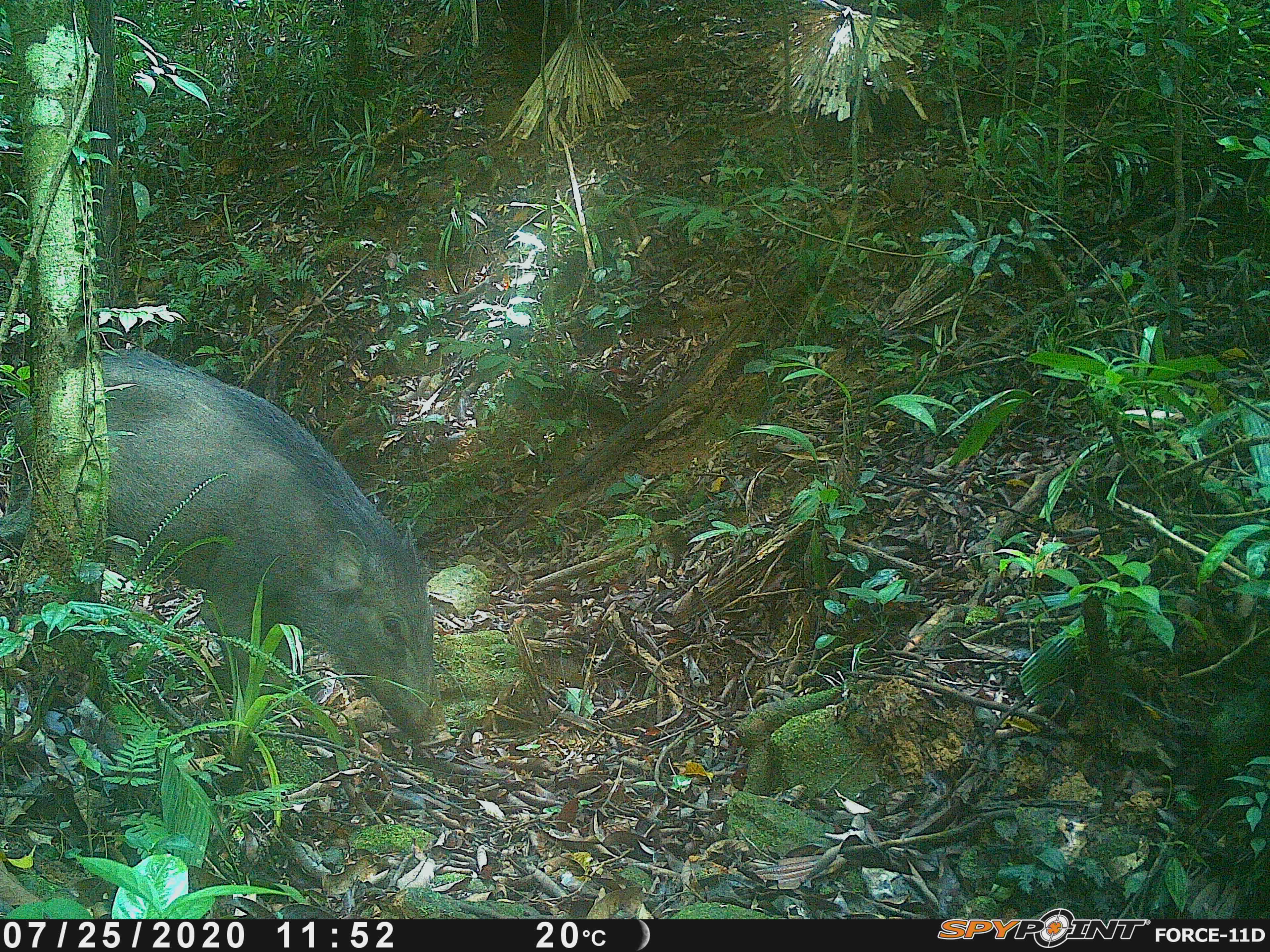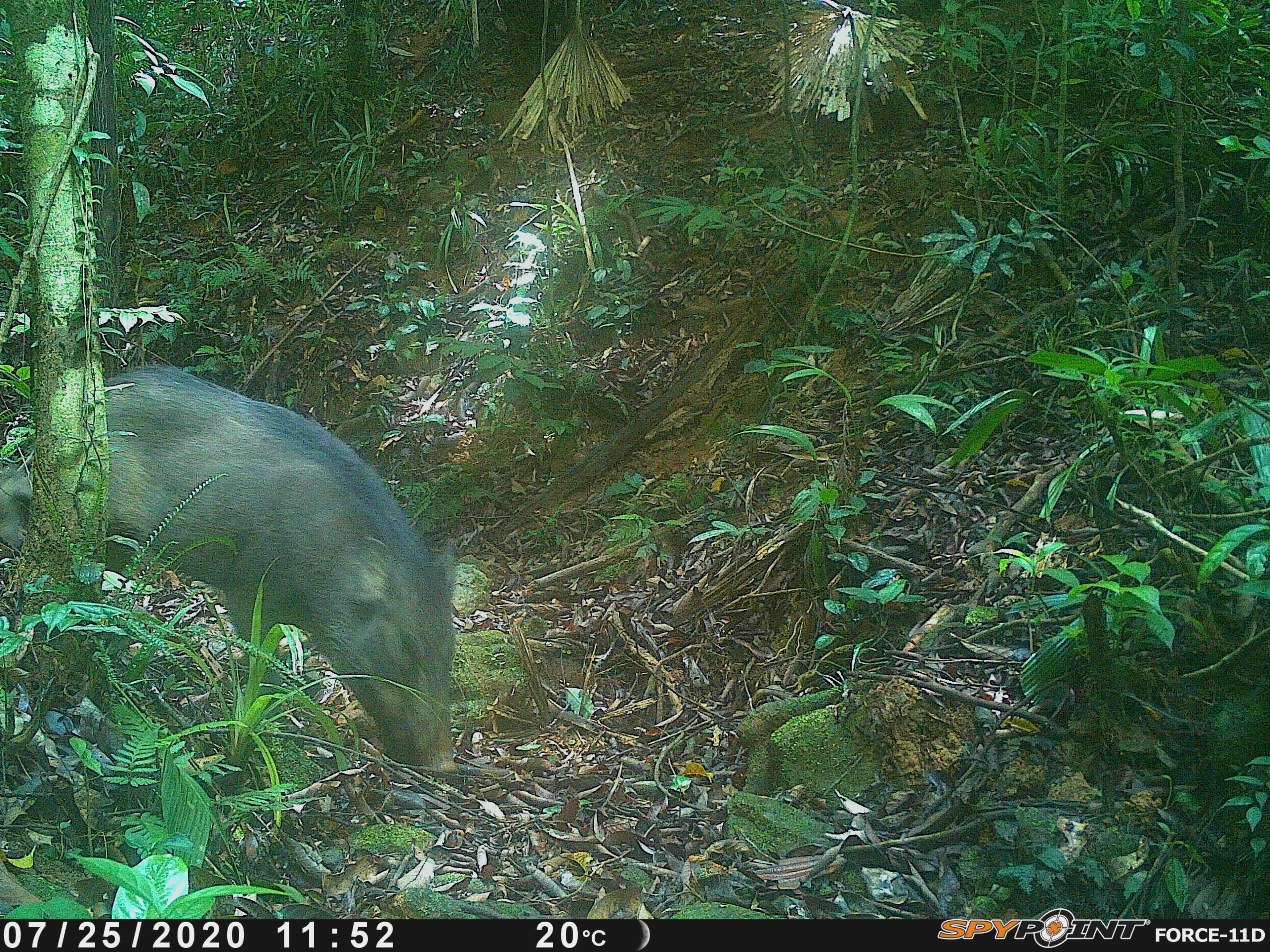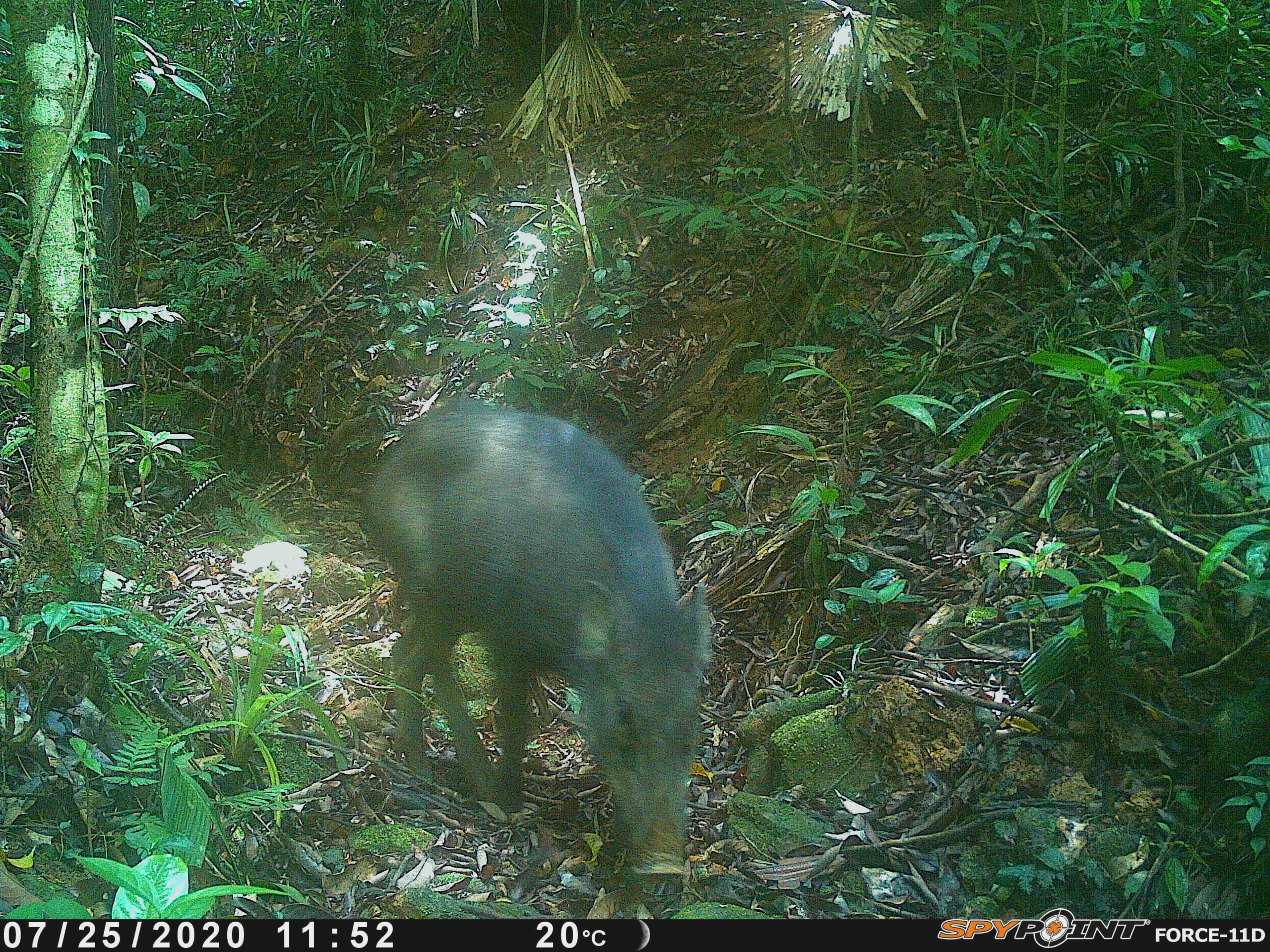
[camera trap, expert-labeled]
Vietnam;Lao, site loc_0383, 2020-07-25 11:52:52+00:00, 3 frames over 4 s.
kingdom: Animalia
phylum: Chordata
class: Mammalia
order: Artiodactyla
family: Suidae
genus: Sus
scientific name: Sus scrofa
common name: eurasian wild pig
Eurasian wild pig (Sus scrofa). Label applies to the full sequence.